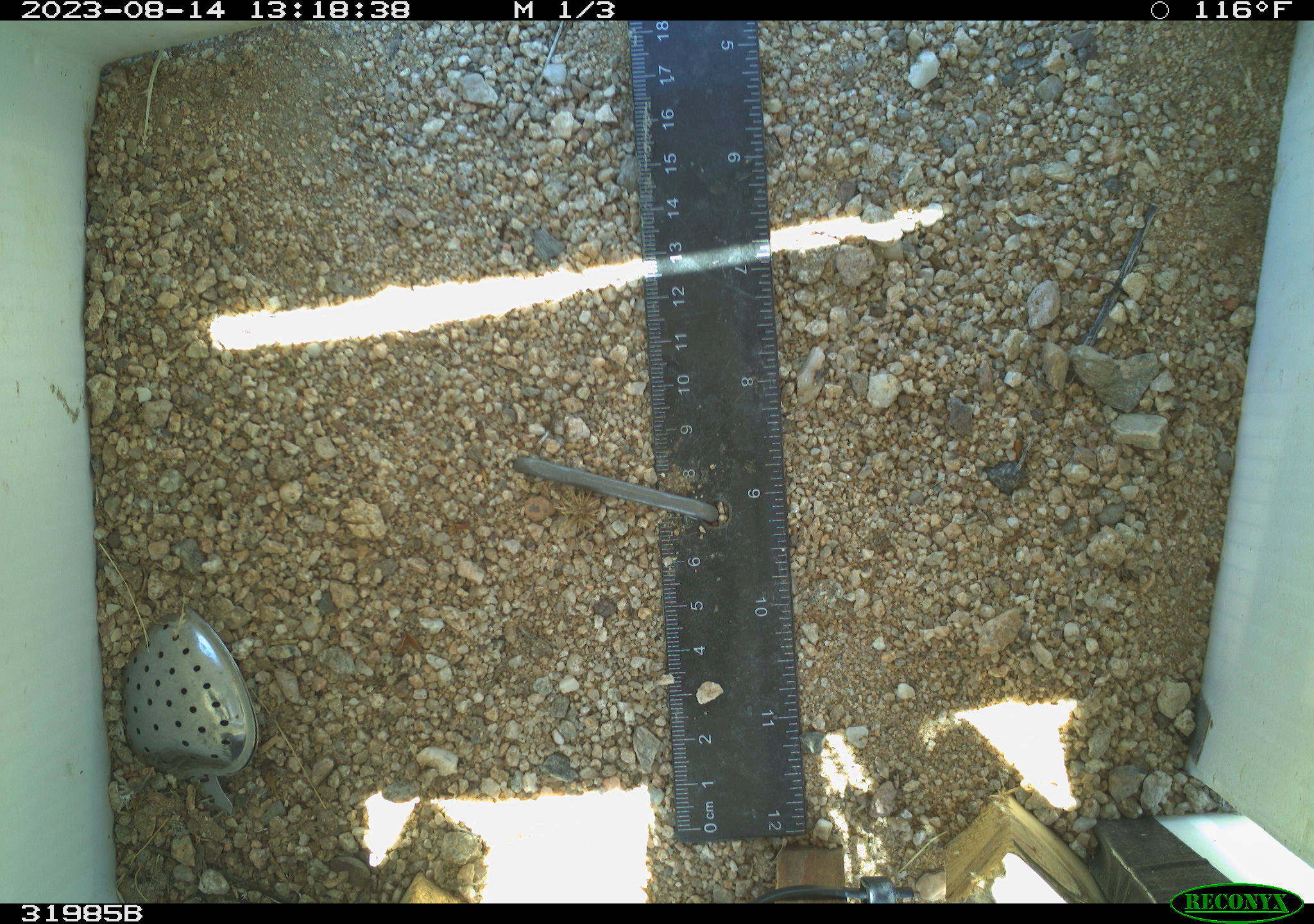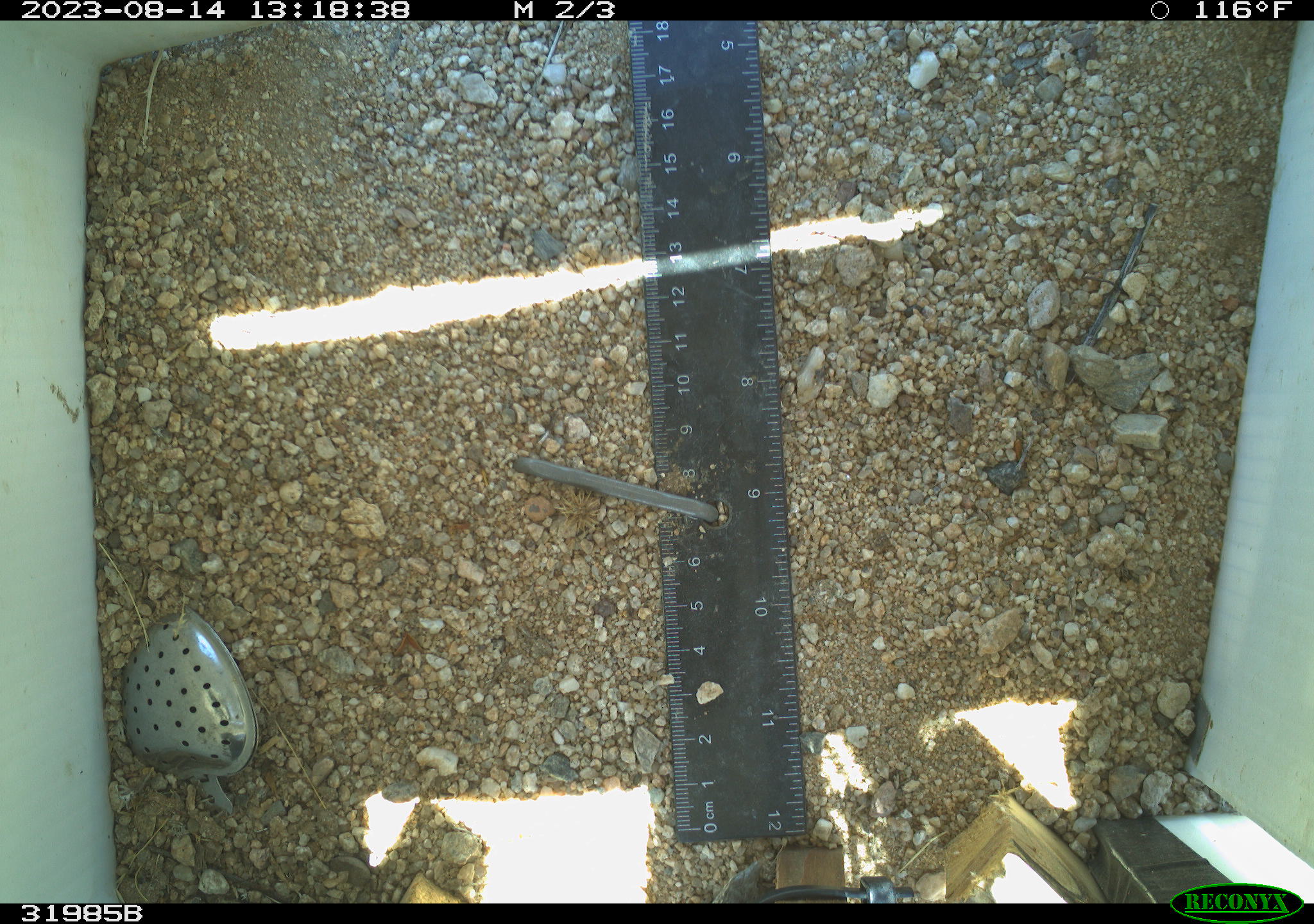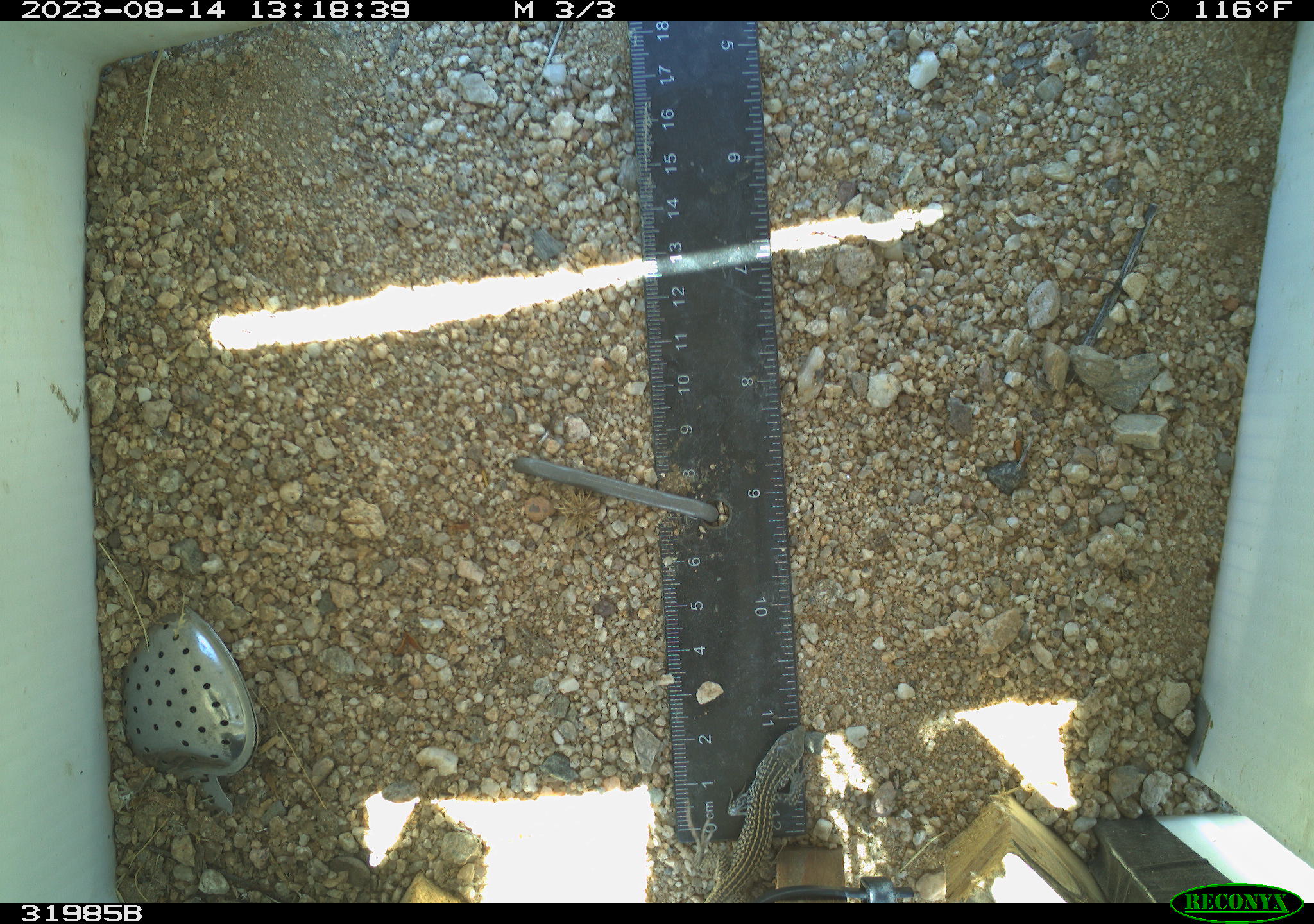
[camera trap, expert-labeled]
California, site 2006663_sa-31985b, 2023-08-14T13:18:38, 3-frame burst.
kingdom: Animalia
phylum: Chordata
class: Reptilia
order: Squamata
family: Teiidae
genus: Aspidoscelis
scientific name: Aspidoscelis tigris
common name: western whiptail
Western whiptail (Aspidoscelis tigris).